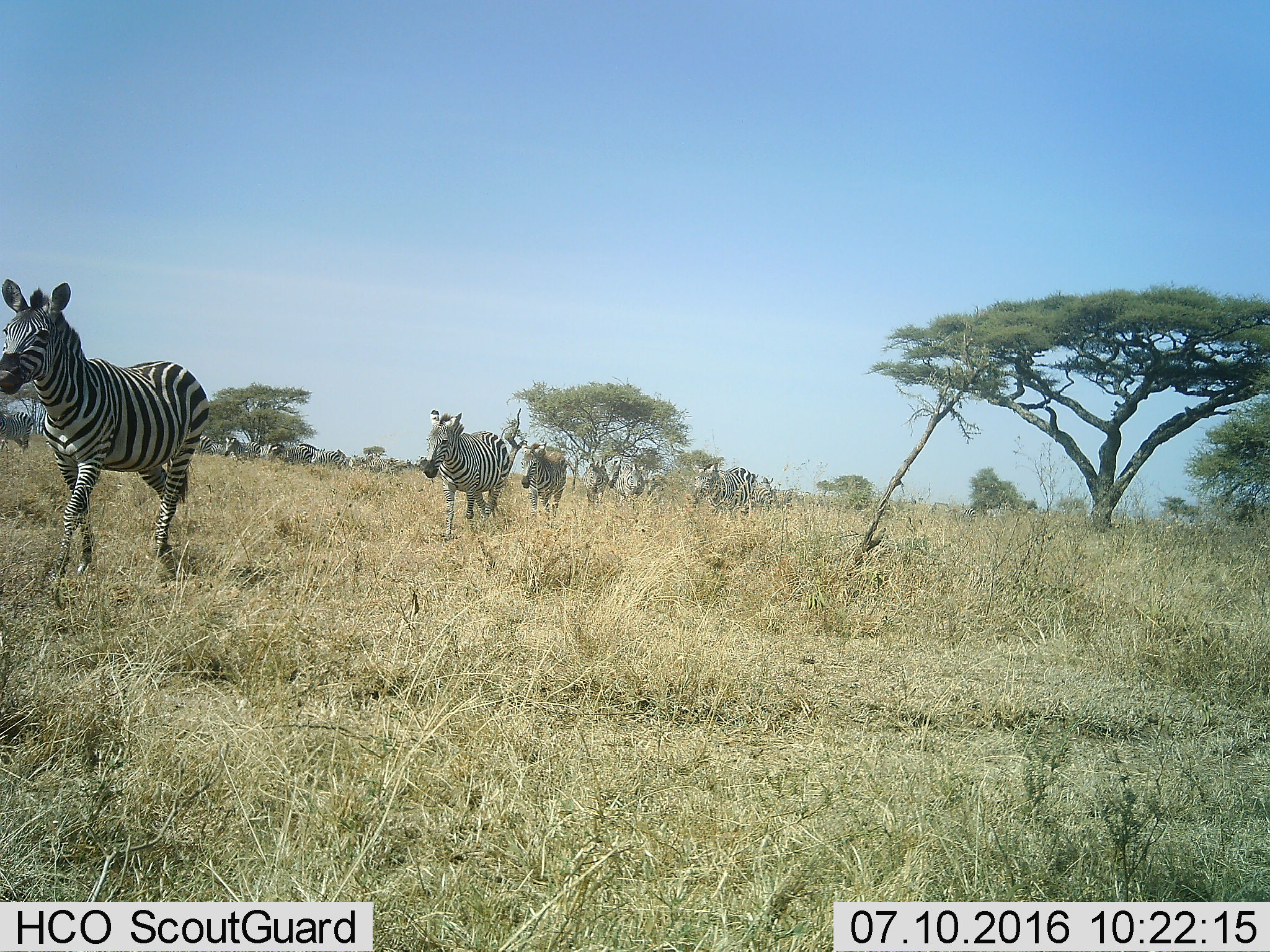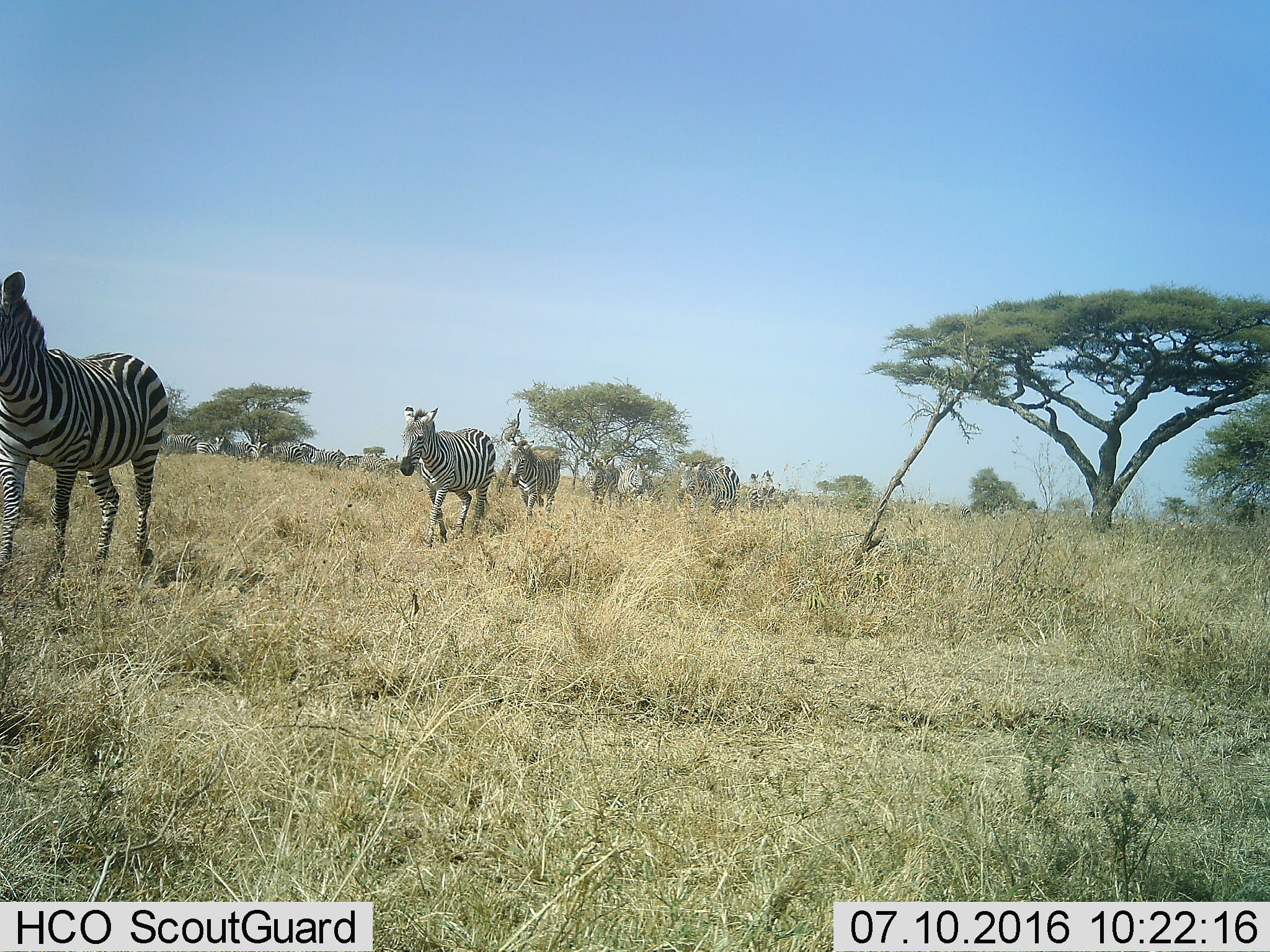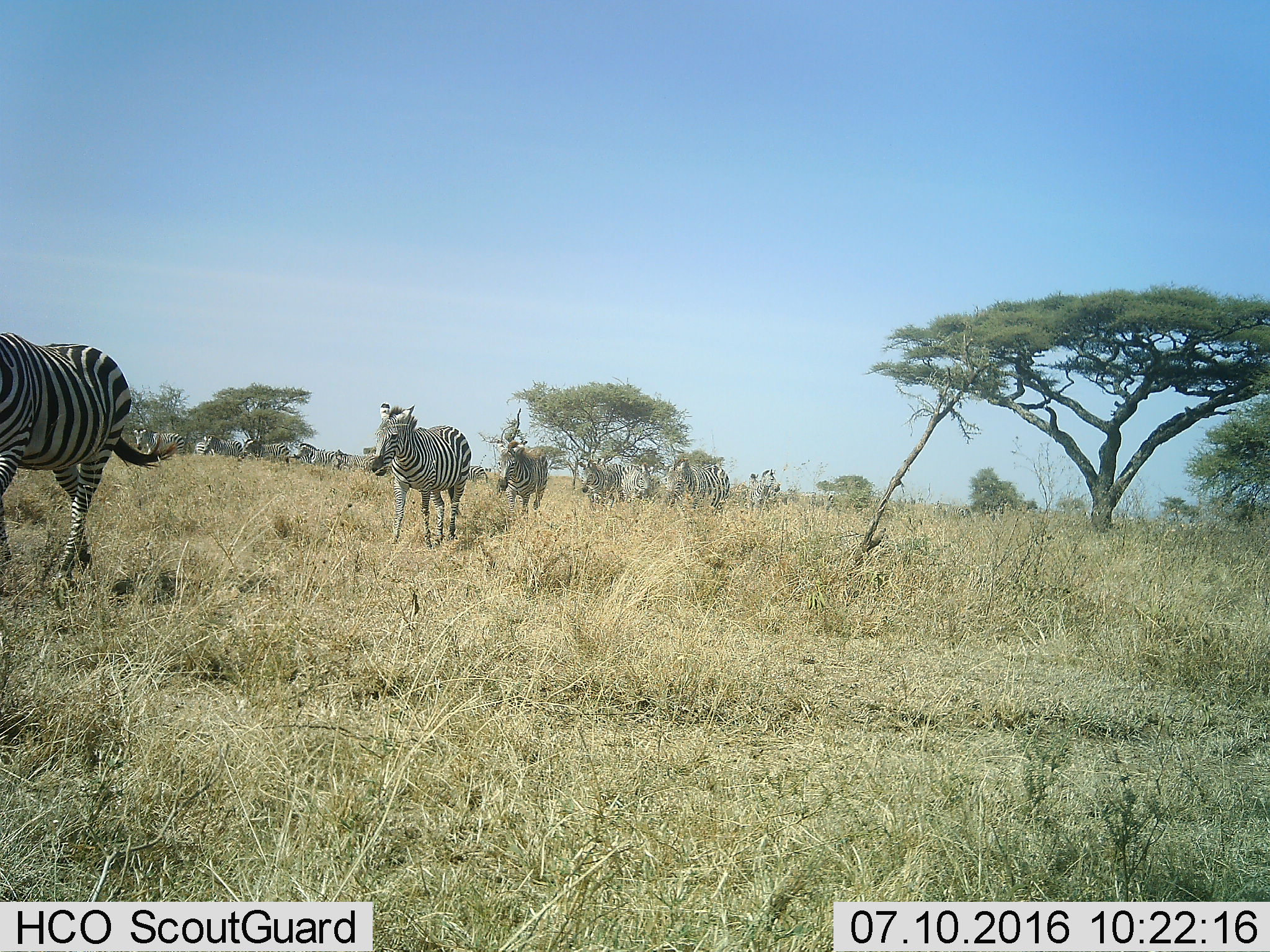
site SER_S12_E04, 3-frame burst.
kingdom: Animalia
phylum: Chordata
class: Mammalia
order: Perissodactyla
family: Equidae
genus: Equus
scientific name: Equus quagga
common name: plains zebra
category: zebraplains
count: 11-50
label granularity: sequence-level